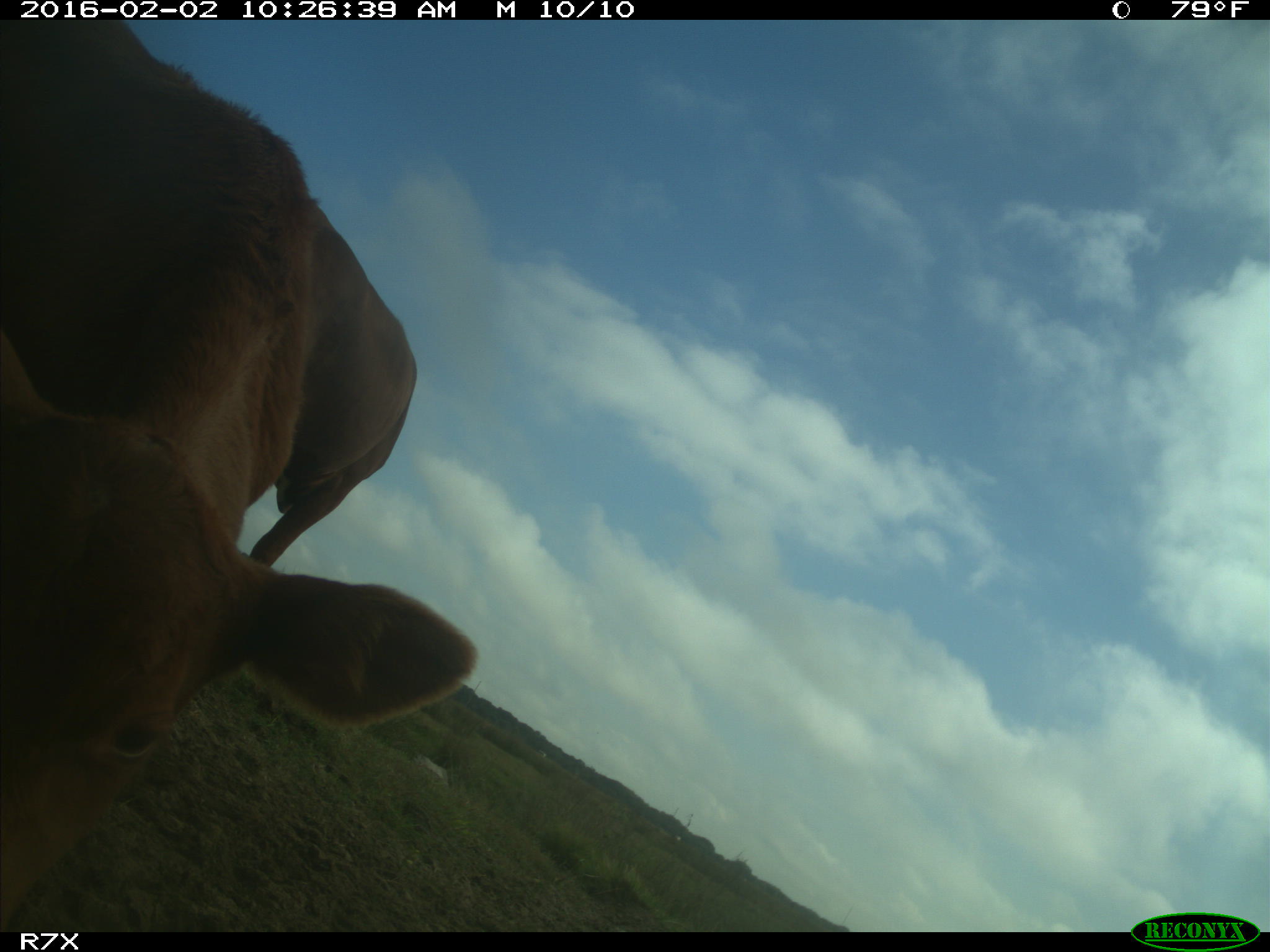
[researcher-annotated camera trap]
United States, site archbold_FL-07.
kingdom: Animalia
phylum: Chordata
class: Mammalia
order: Artiodactyla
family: Bovidae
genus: Bos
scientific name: Bos taurus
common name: domestic cow